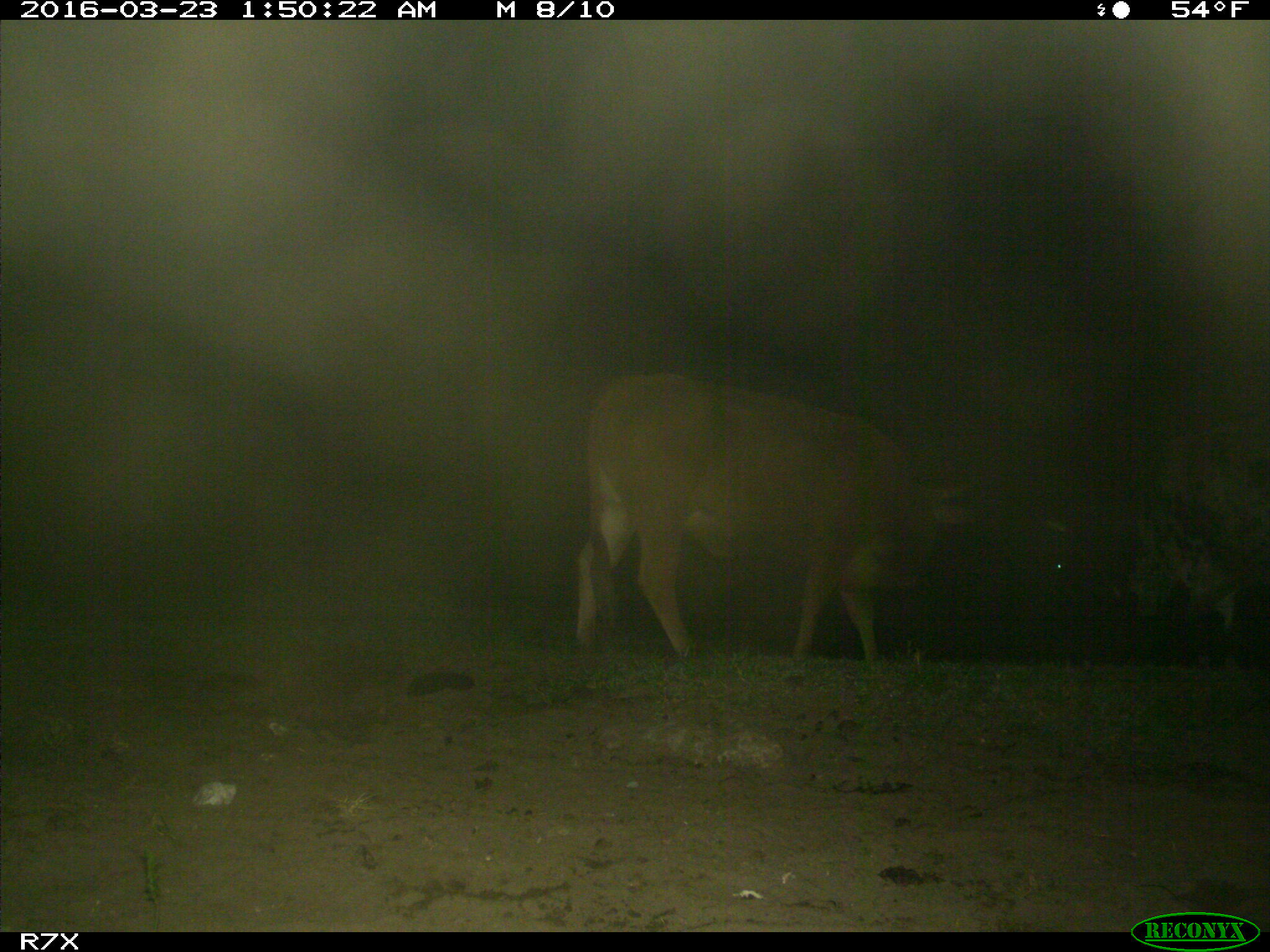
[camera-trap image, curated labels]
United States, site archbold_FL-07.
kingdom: Animalia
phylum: Chordata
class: Mammalia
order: Artiodactyla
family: Bovidae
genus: Bos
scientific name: Bos taurus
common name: domestic cow